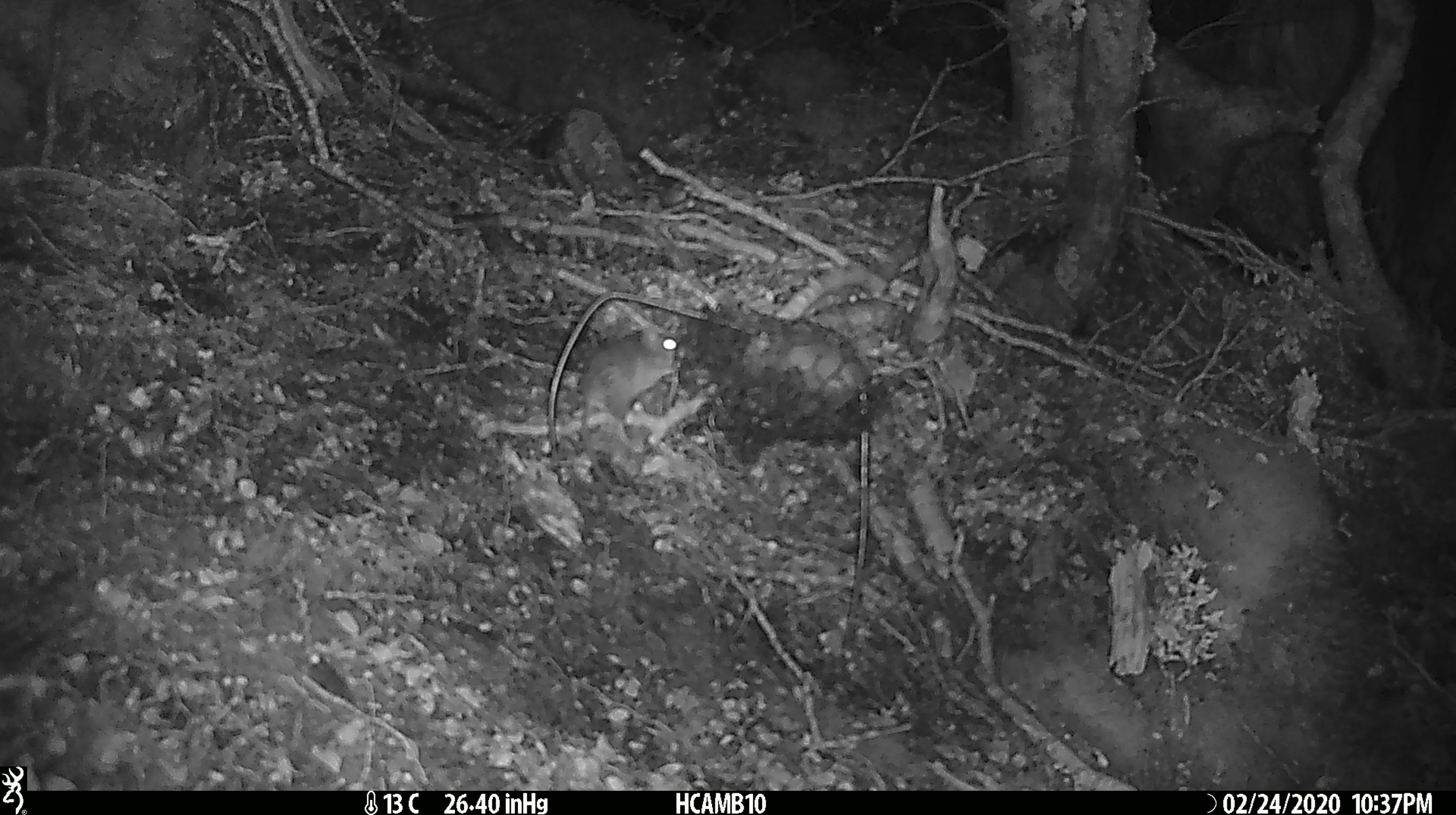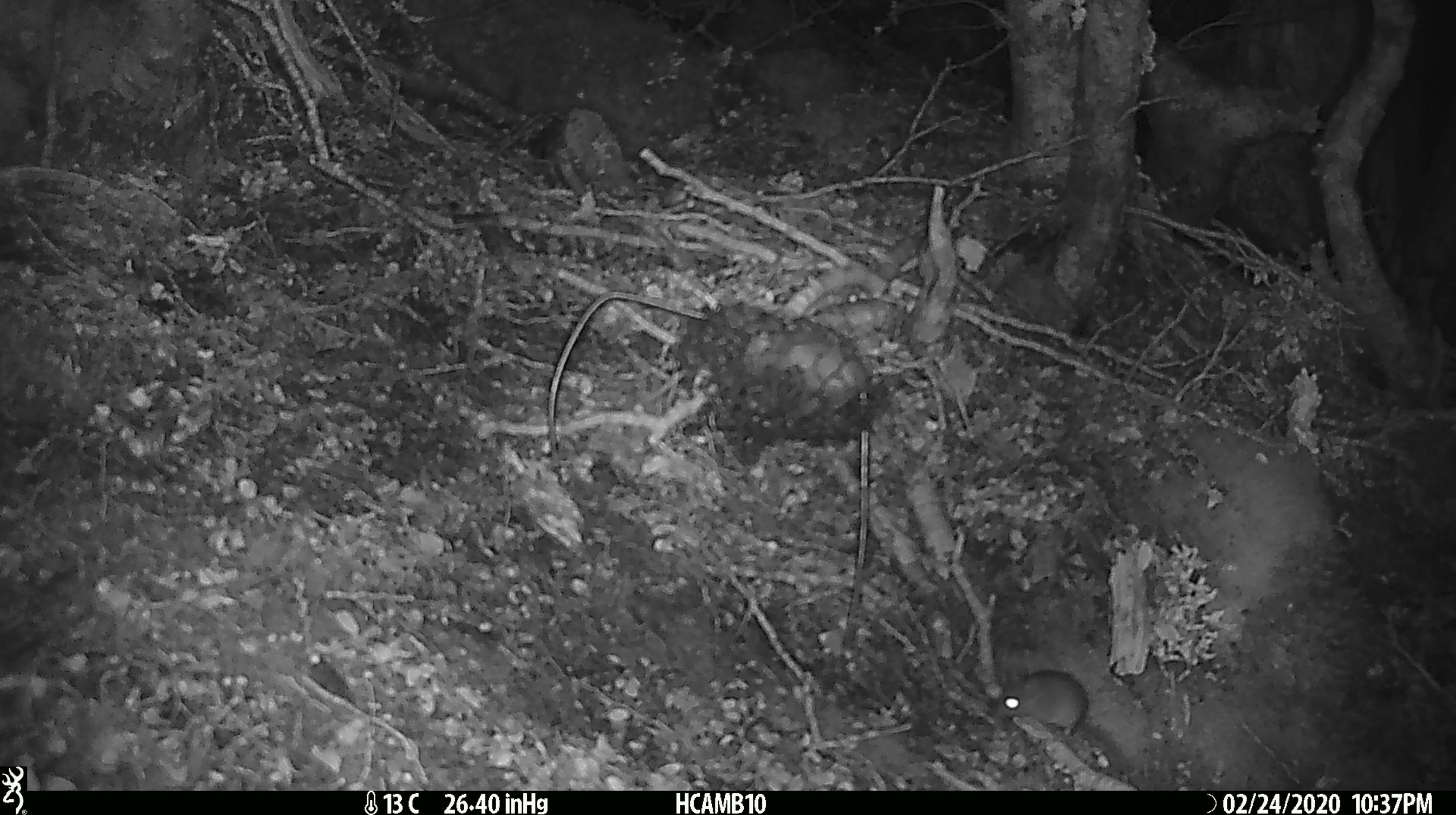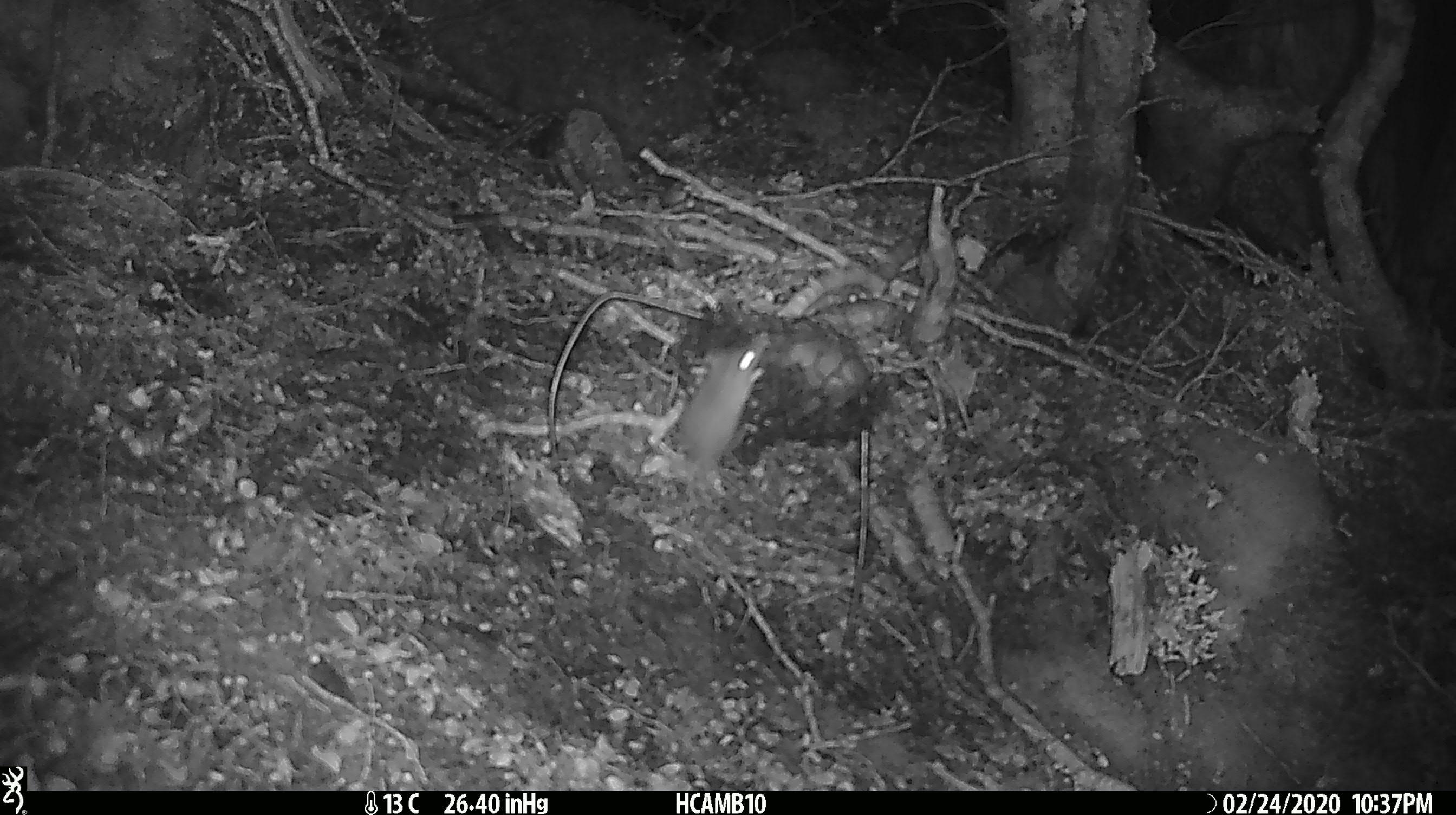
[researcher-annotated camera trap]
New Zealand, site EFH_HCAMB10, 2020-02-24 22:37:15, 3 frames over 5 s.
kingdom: Animalia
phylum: Chordata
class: Mammalia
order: Rodentia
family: Muridae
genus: Mus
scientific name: Mus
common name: mouse